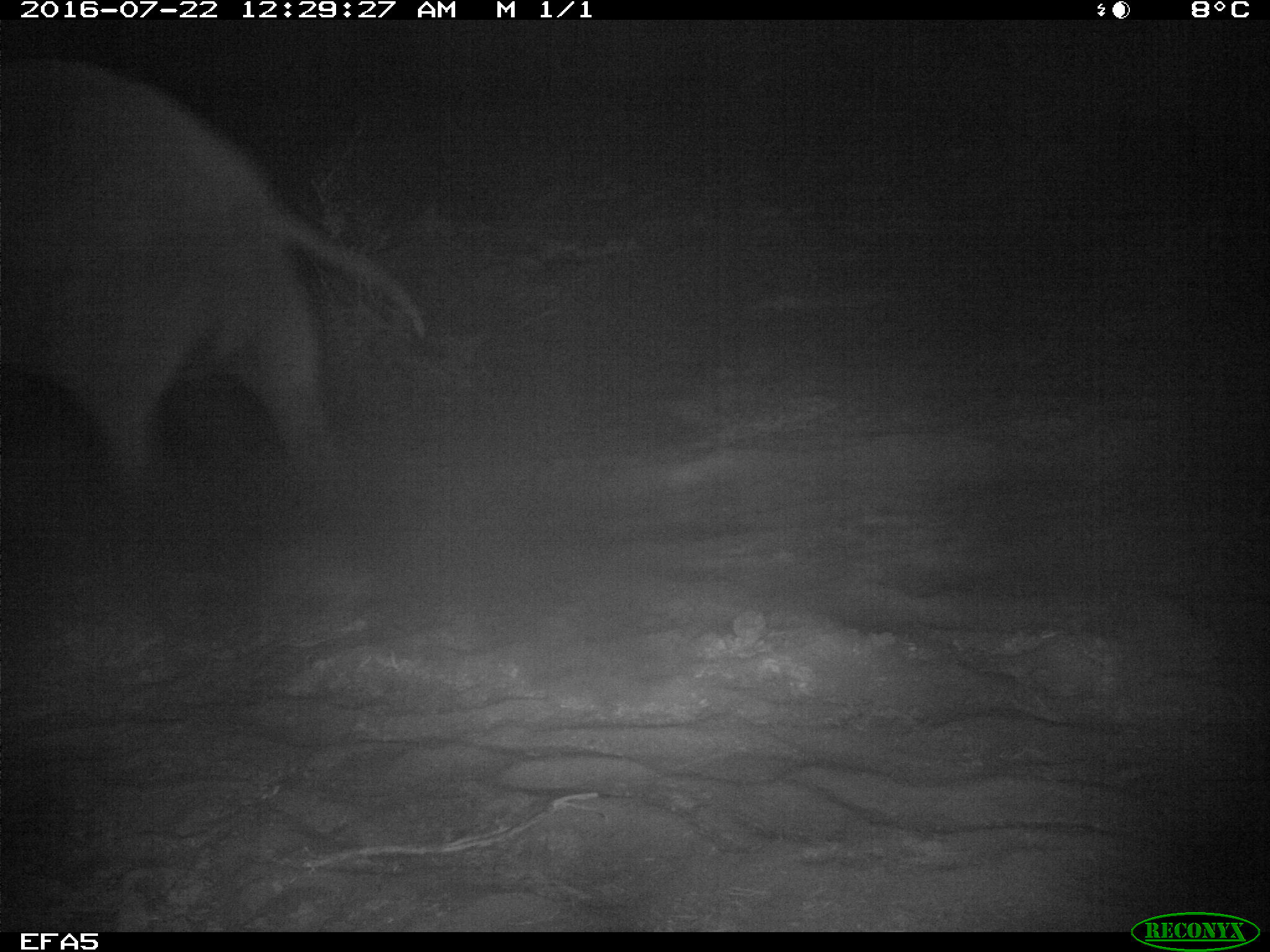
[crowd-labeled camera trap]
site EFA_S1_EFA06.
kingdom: Animalia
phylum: Chordata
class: Mammalia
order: Proboscidea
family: Elephantidae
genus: Loxodonta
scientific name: Loxodonta africana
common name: african bush elephant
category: elephant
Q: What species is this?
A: Elephant (african bush elephant) (Loxodonta africana).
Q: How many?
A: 1.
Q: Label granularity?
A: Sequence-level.